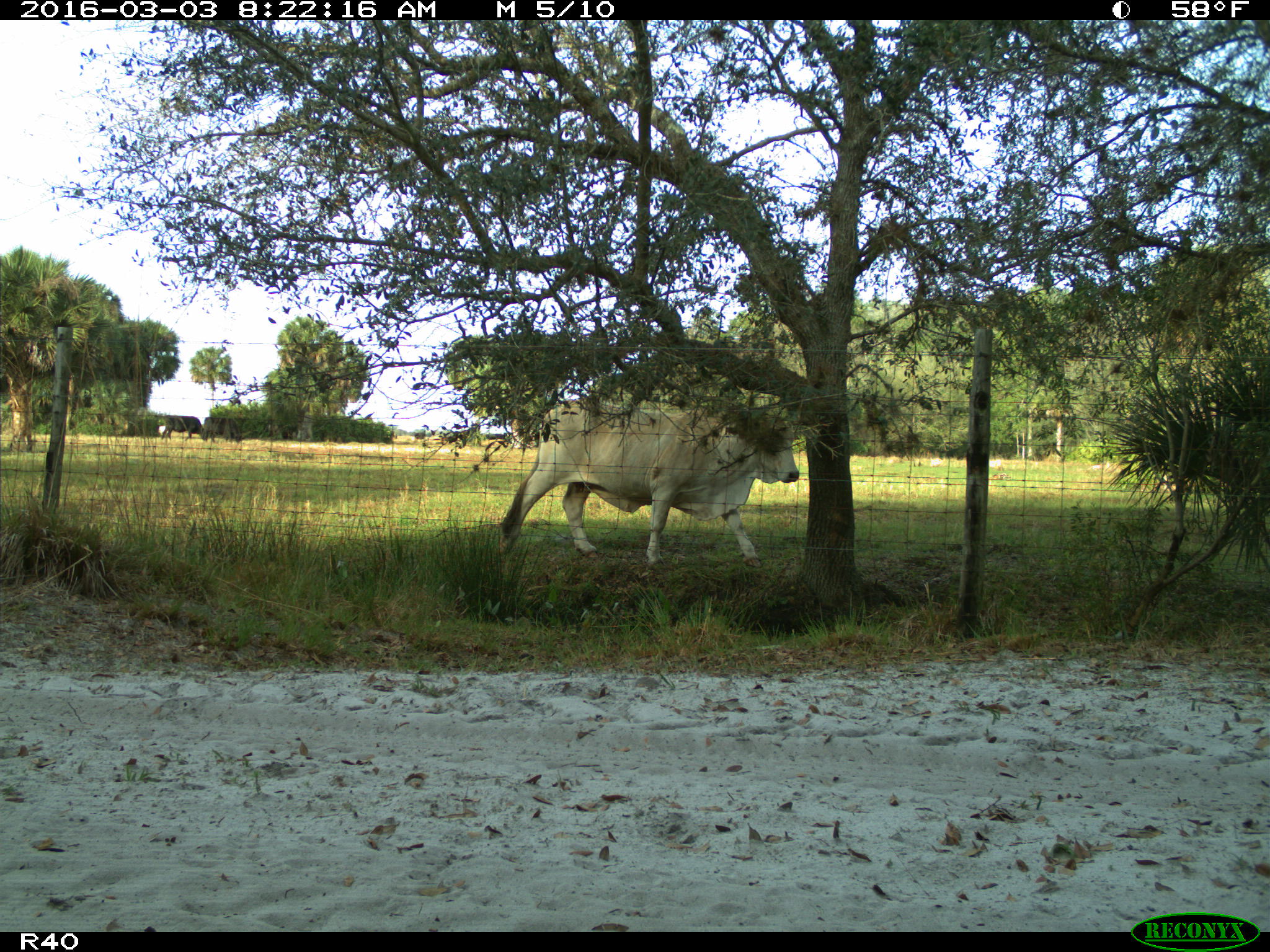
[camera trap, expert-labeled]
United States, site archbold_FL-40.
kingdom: Animalia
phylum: Chordata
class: Mammalia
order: Artiodactyla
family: Bovidae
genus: Bos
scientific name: Bos taurus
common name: domestic cow